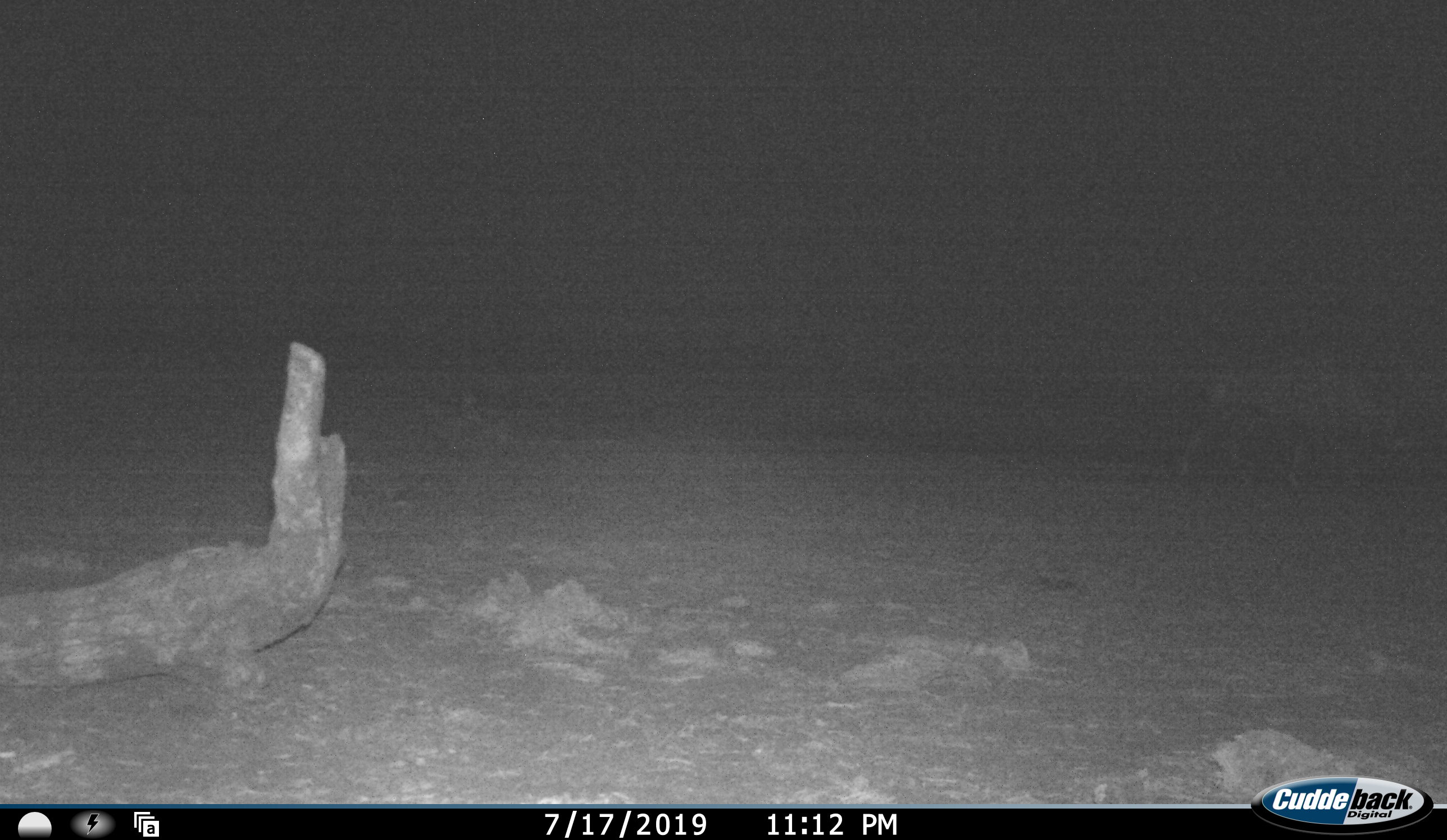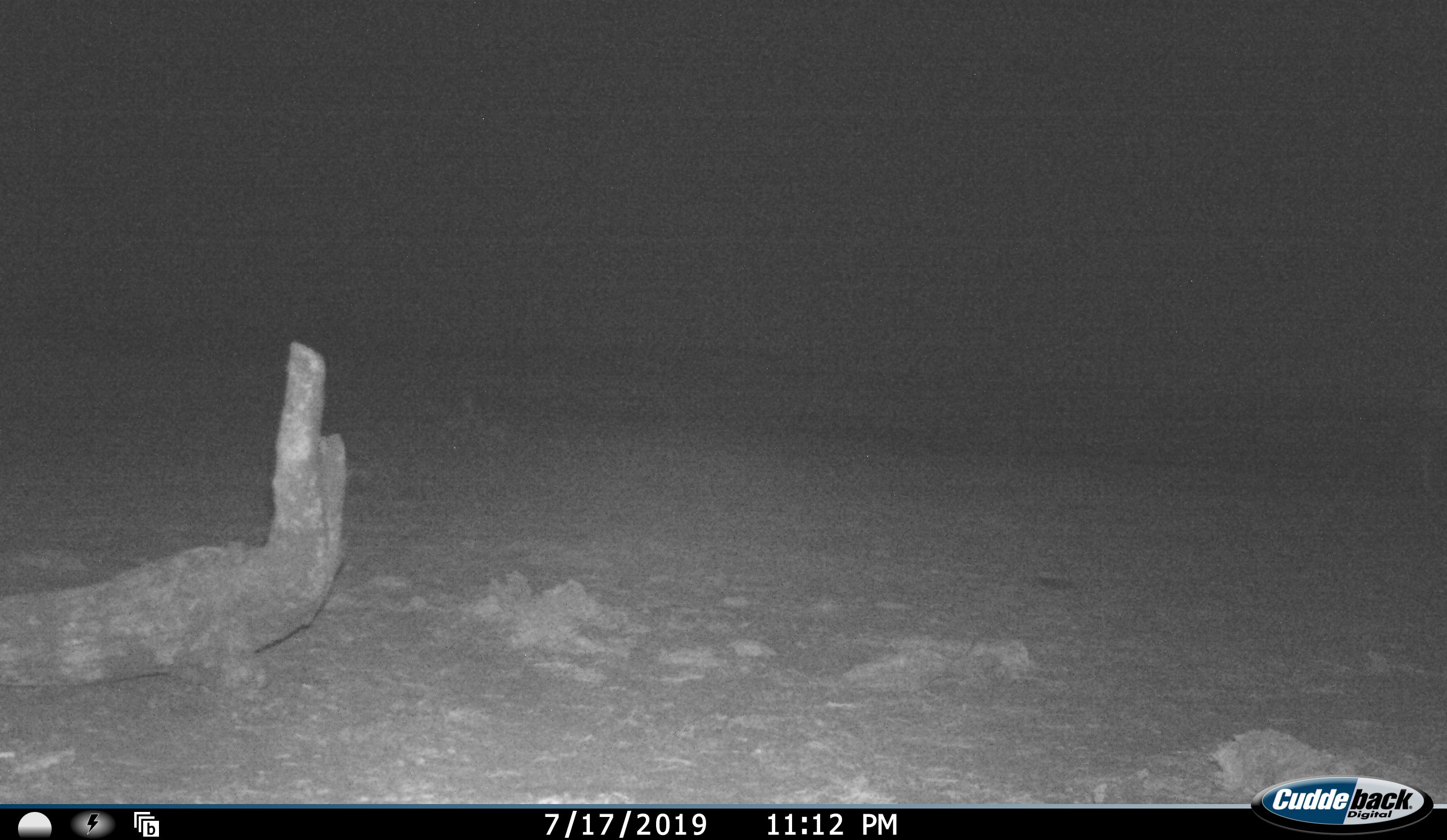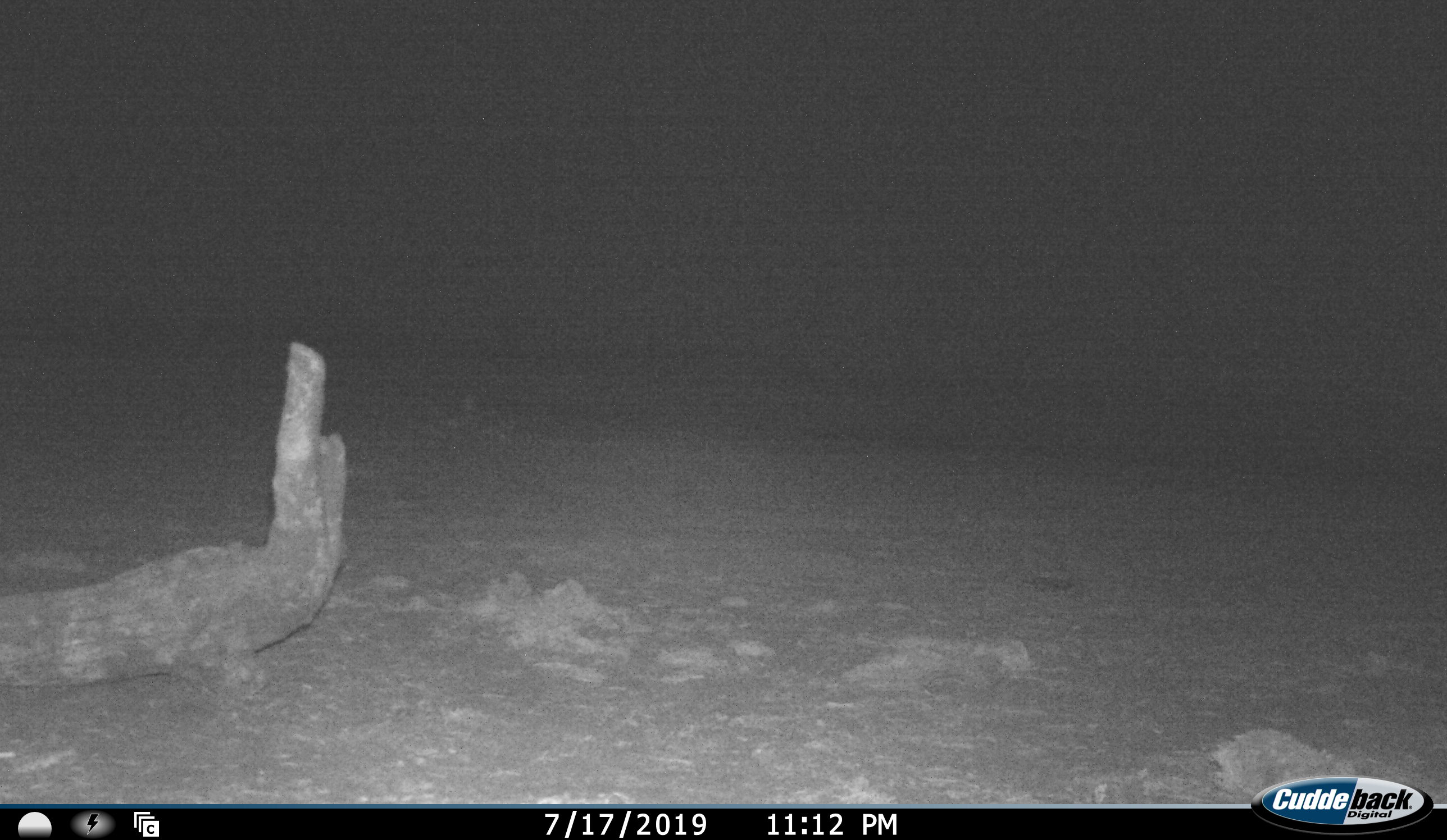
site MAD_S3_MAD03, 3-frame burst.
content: unidentified animal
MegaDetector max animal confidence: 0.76